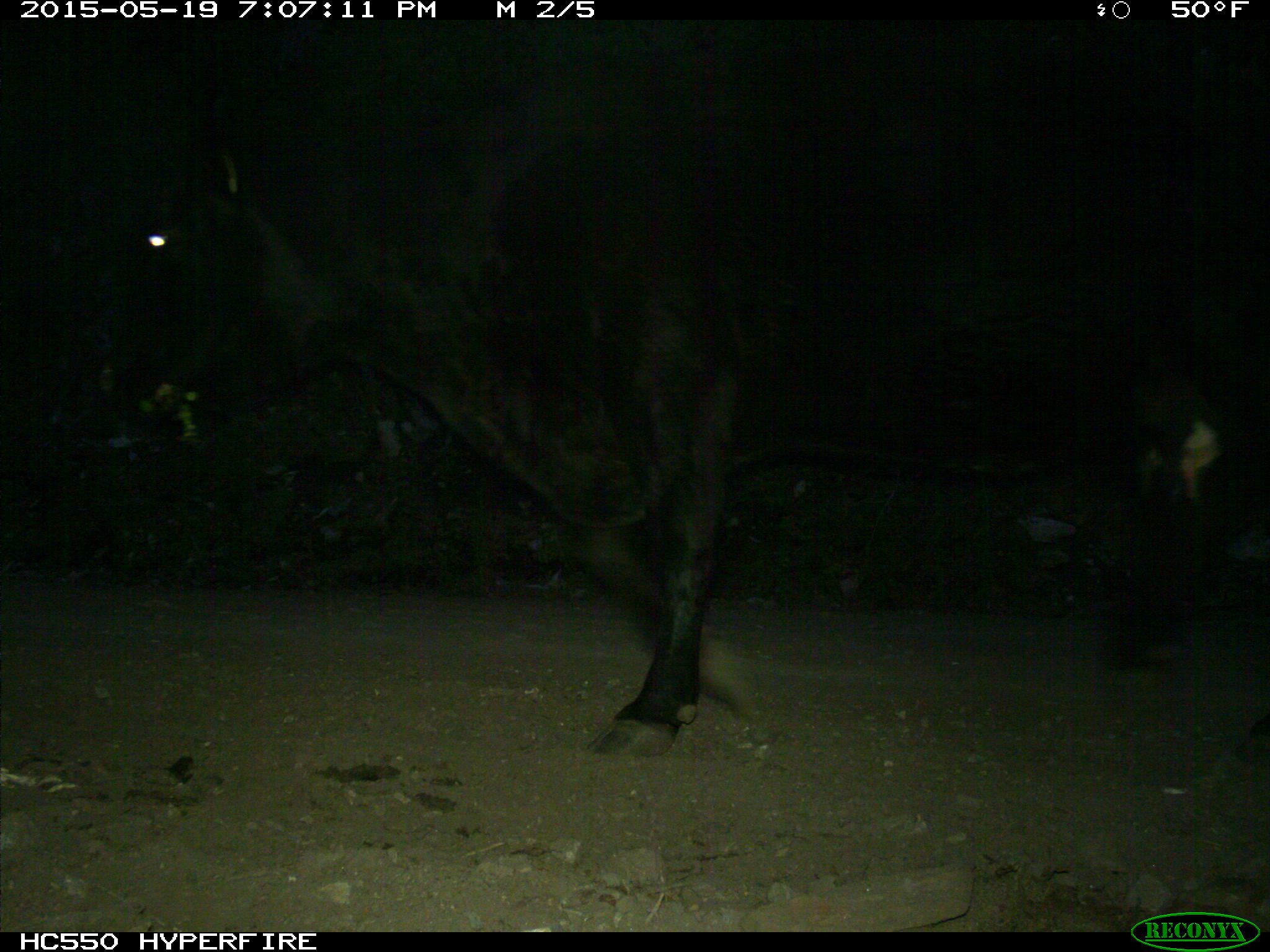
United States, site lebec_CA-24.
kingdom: Animalia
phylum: Chordata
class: Mammalia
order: Artiodactyla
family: Bovidae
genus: Bos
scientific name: Bos taurus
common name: domestic cow